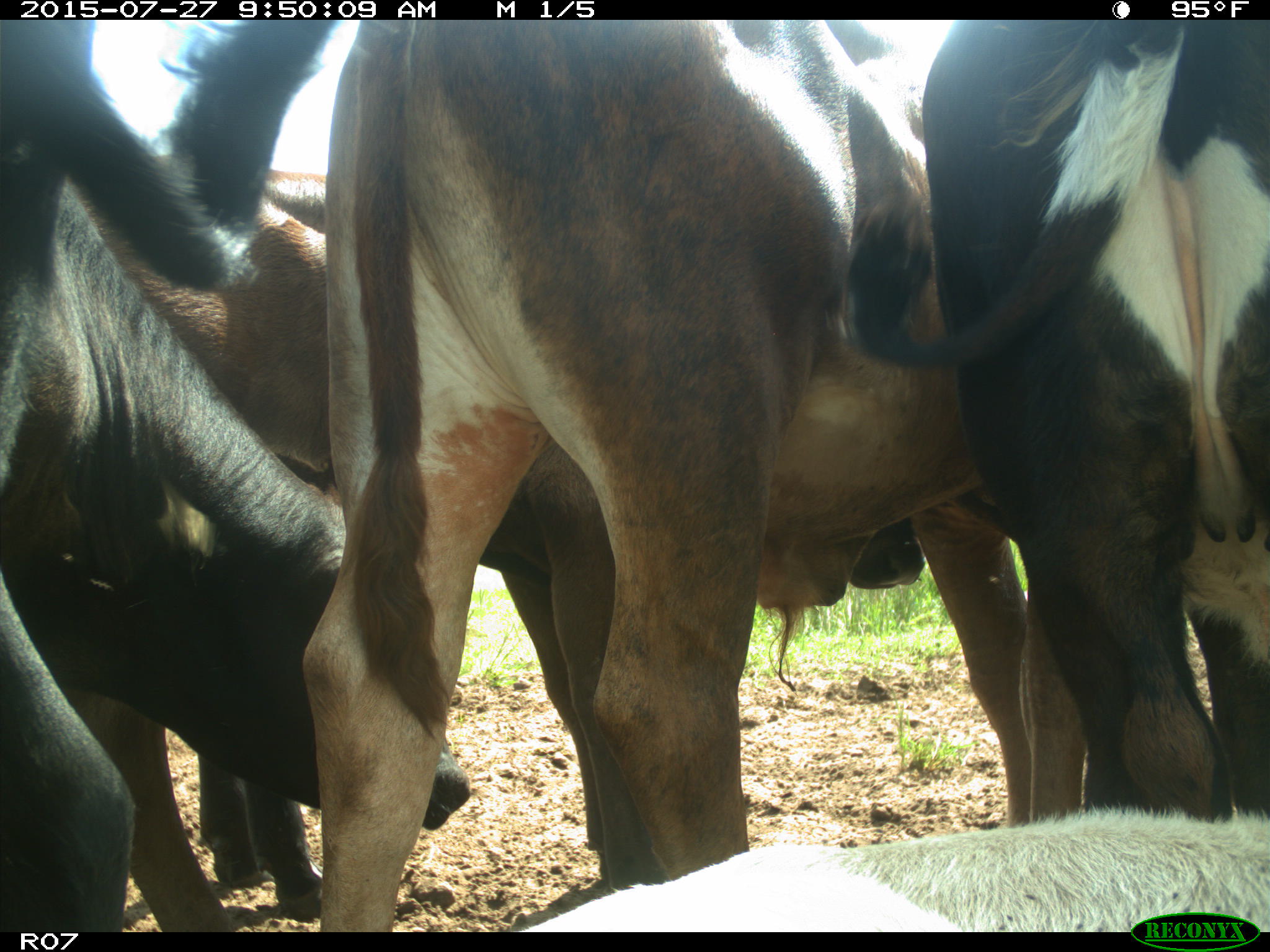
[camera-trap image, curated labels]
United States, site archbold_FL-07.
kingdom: Animalia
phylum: Chordata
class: Mammalia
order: Artiodactyla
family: Bovidae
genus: Bos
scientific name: Bos taurus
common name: domestic cow